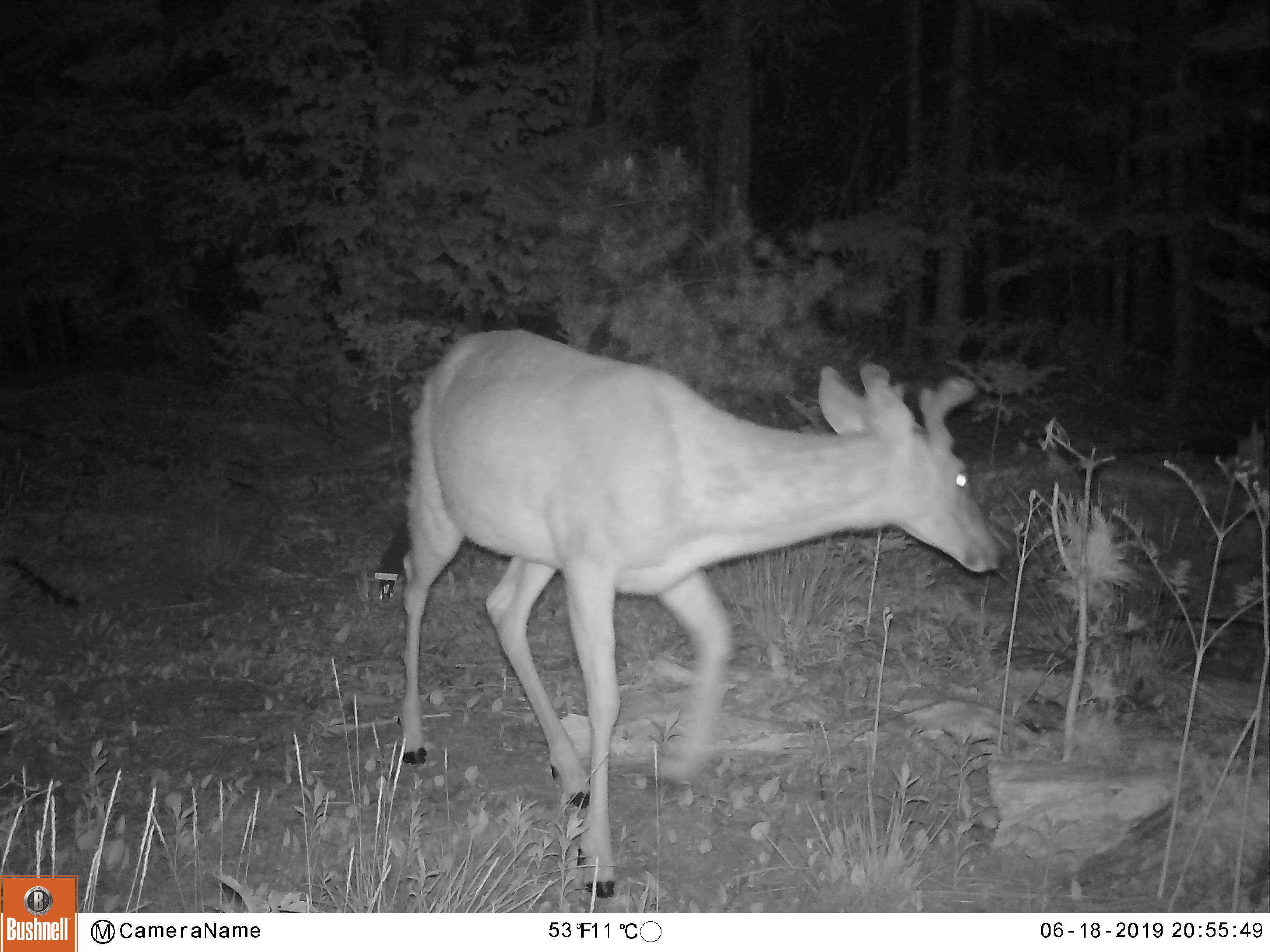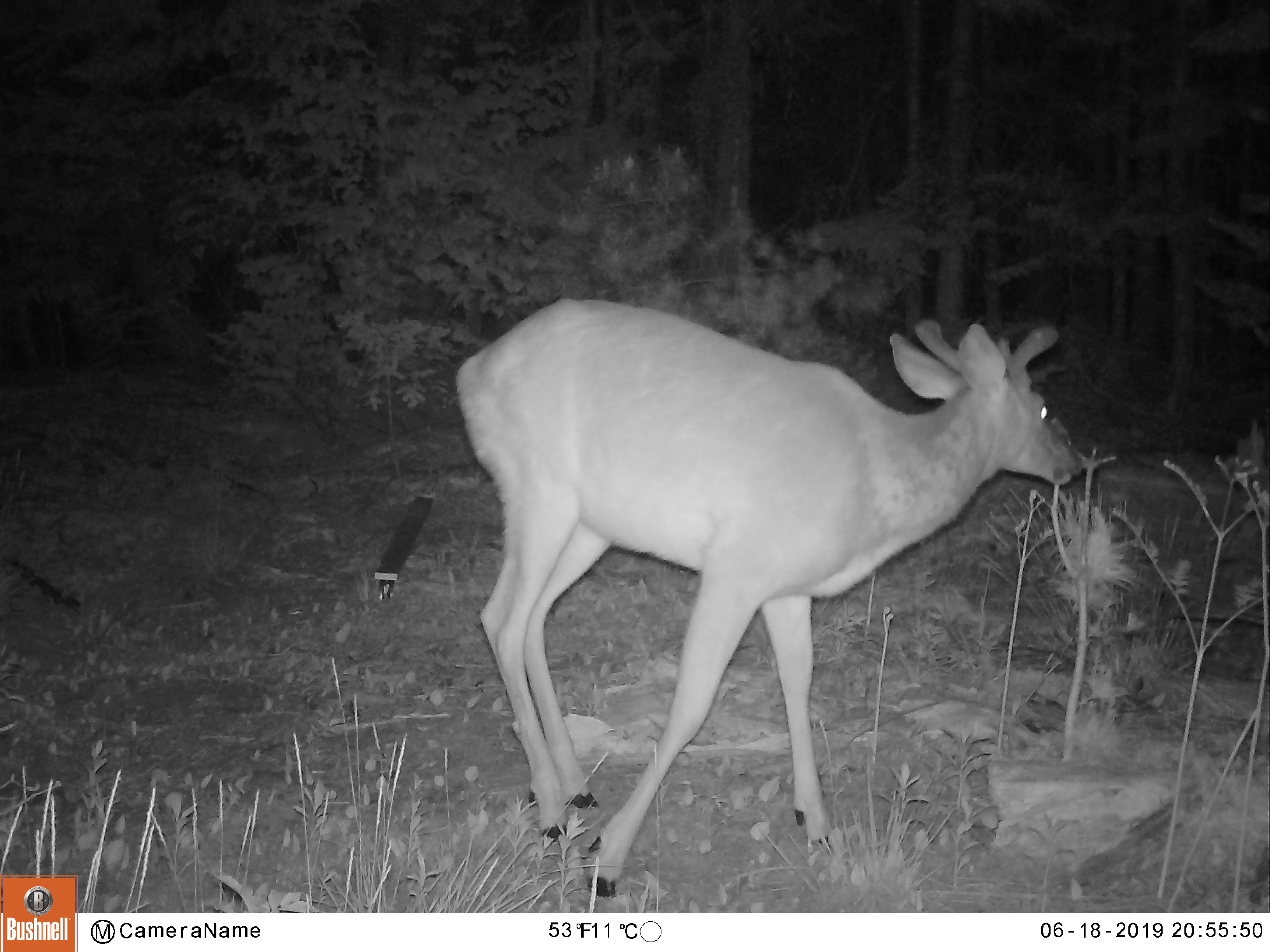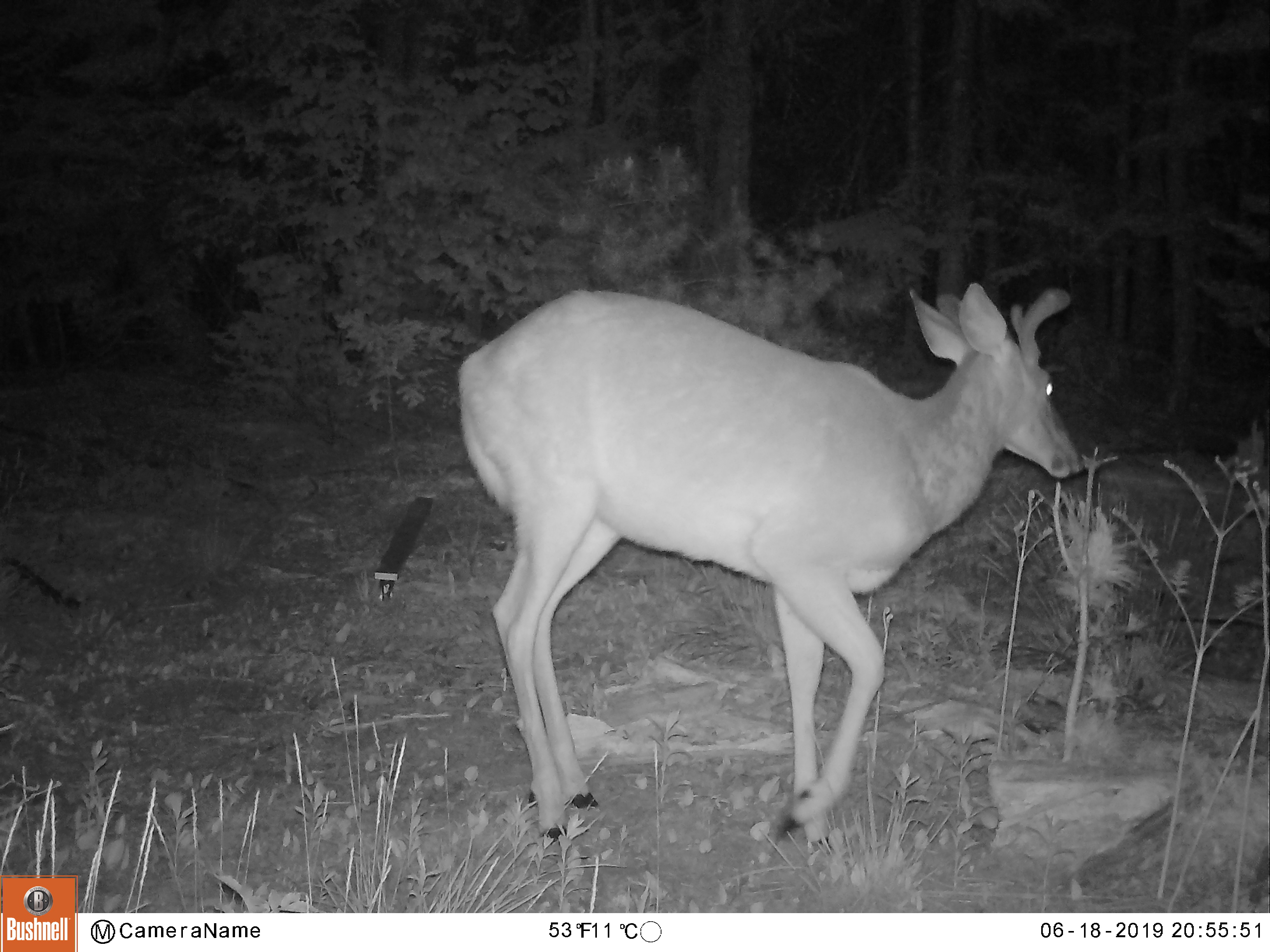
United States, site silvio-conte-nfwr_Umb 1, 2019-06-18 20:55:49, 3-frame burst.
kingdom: Animalia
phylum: Chordata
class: Mammalia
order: Artiodactyla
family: Cervidae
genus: Odocoileus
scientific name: Odocoileus virginianus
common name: white-tailed deer